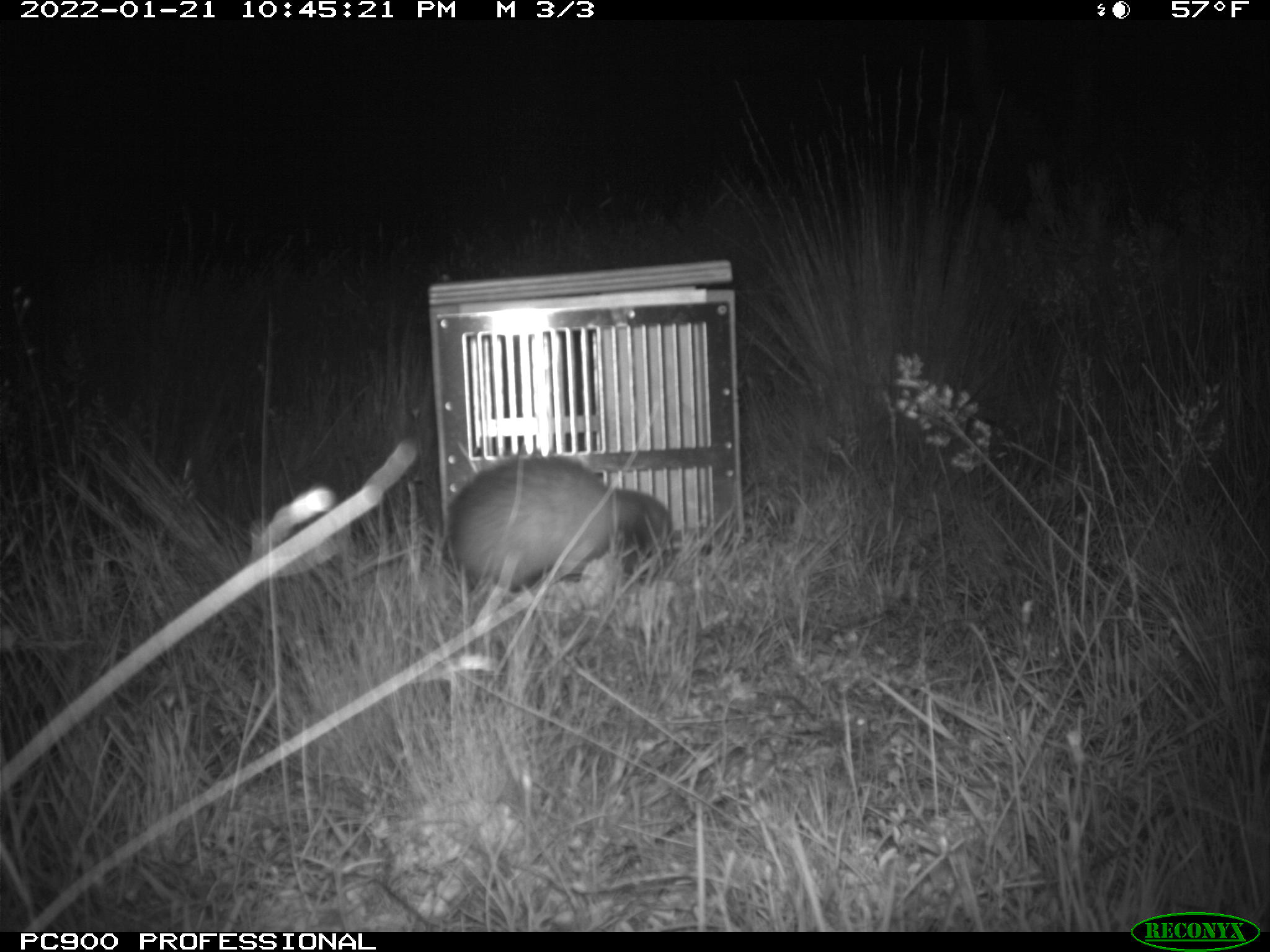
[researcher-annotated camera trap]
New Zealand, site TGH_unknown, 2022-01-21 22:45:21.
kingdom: Animalia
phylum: Chordata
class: Mammalia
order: Carnivora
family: Mustelidae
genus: Mustela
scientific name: Mustela furo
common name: ferret